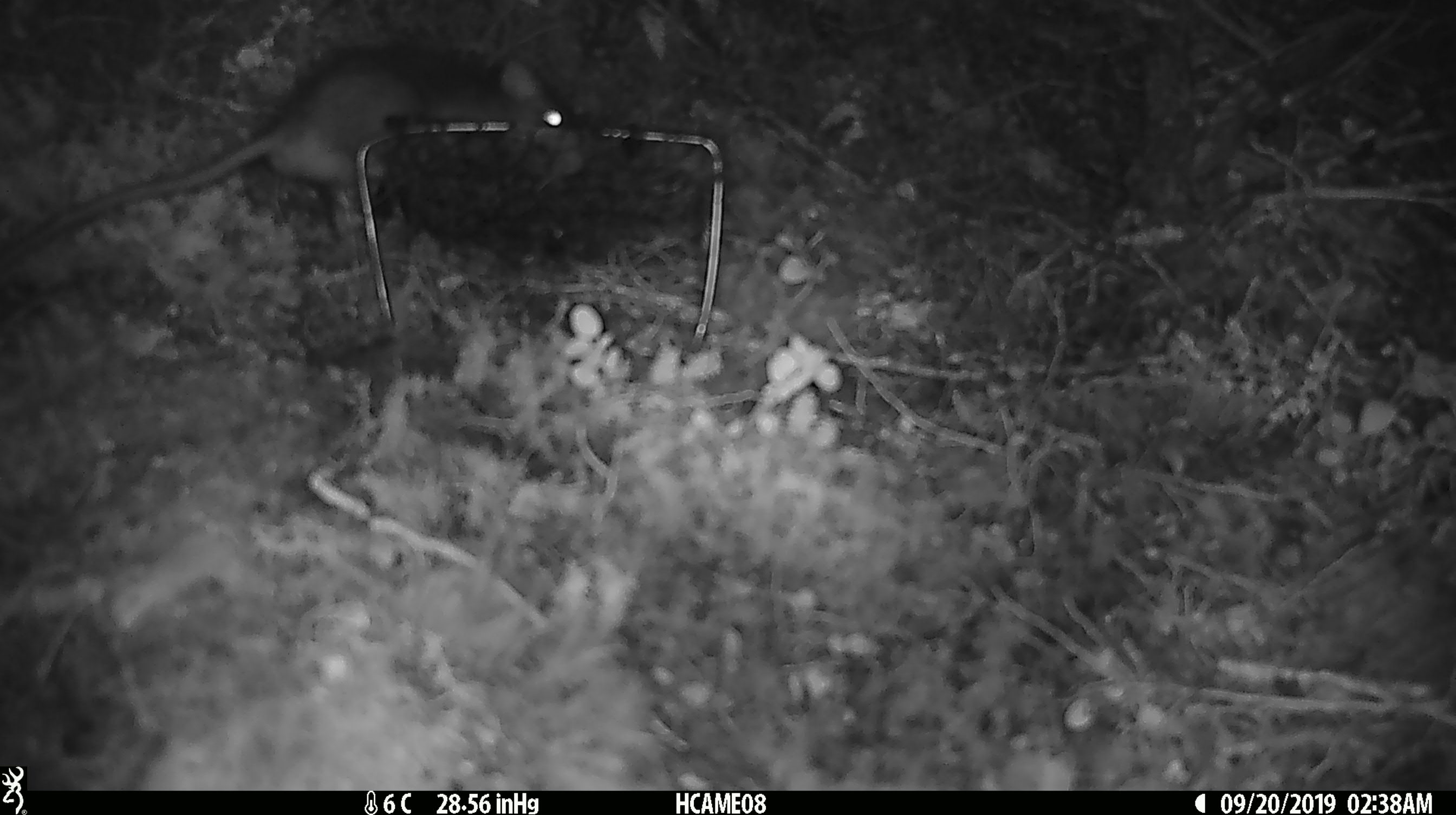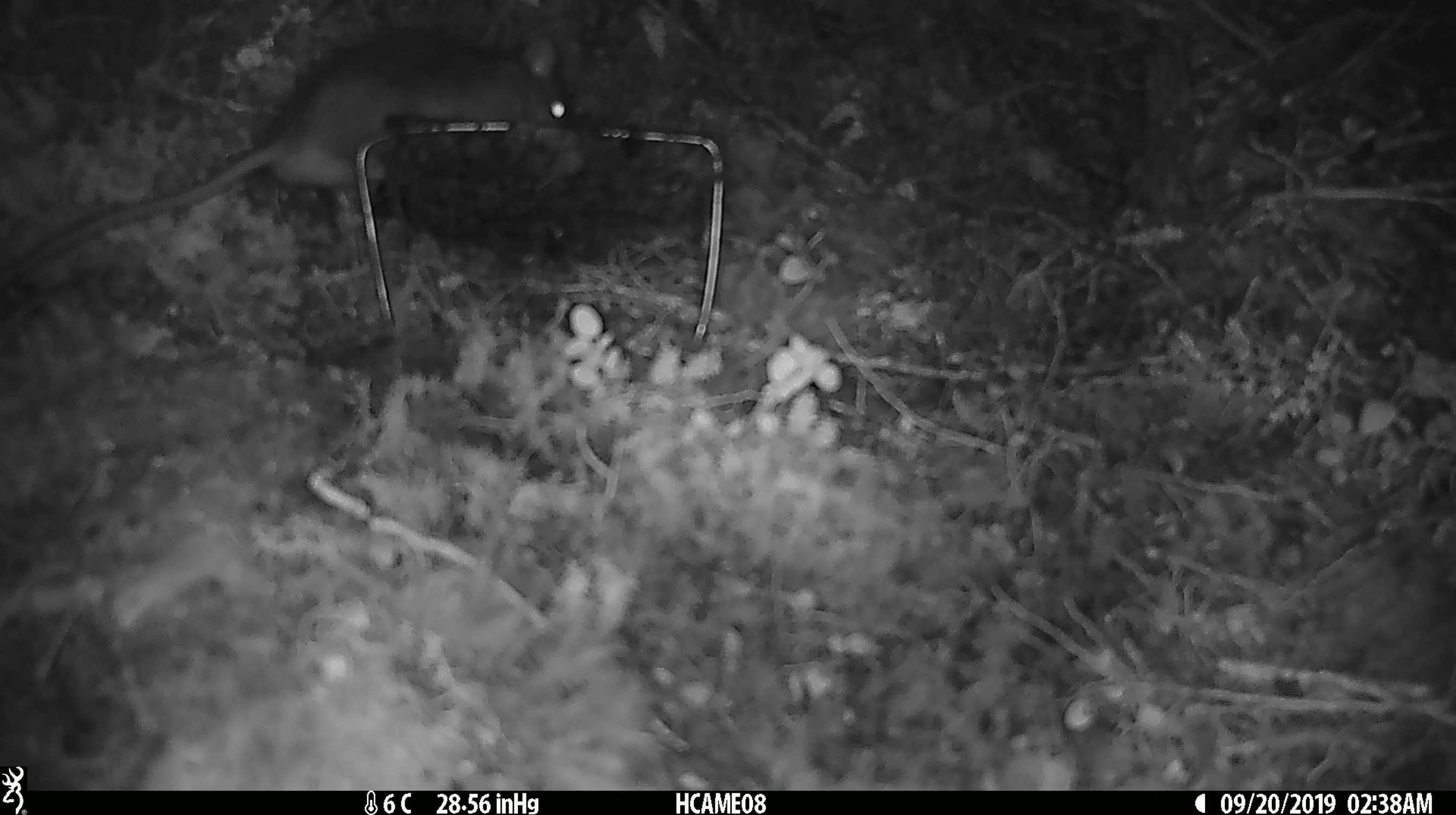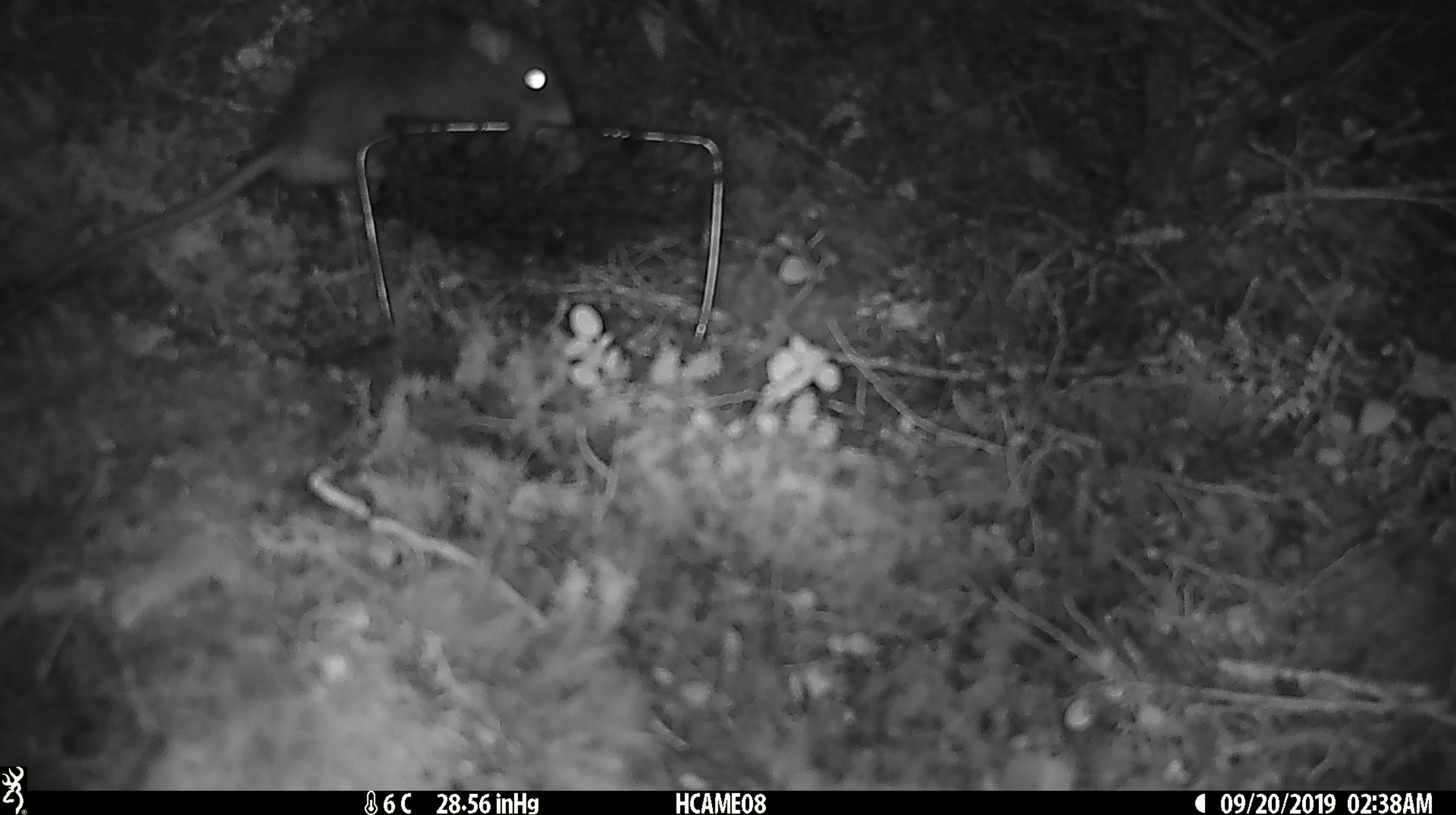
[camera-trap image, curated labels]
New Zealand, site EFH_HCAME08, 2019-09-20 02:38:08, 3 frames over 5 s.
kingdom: Animalia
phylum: Chordata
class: Mammalia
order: Rodentia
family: Muridae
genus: Rattus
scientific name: Rattus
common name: rat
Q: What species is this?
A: Rat (Rattus).